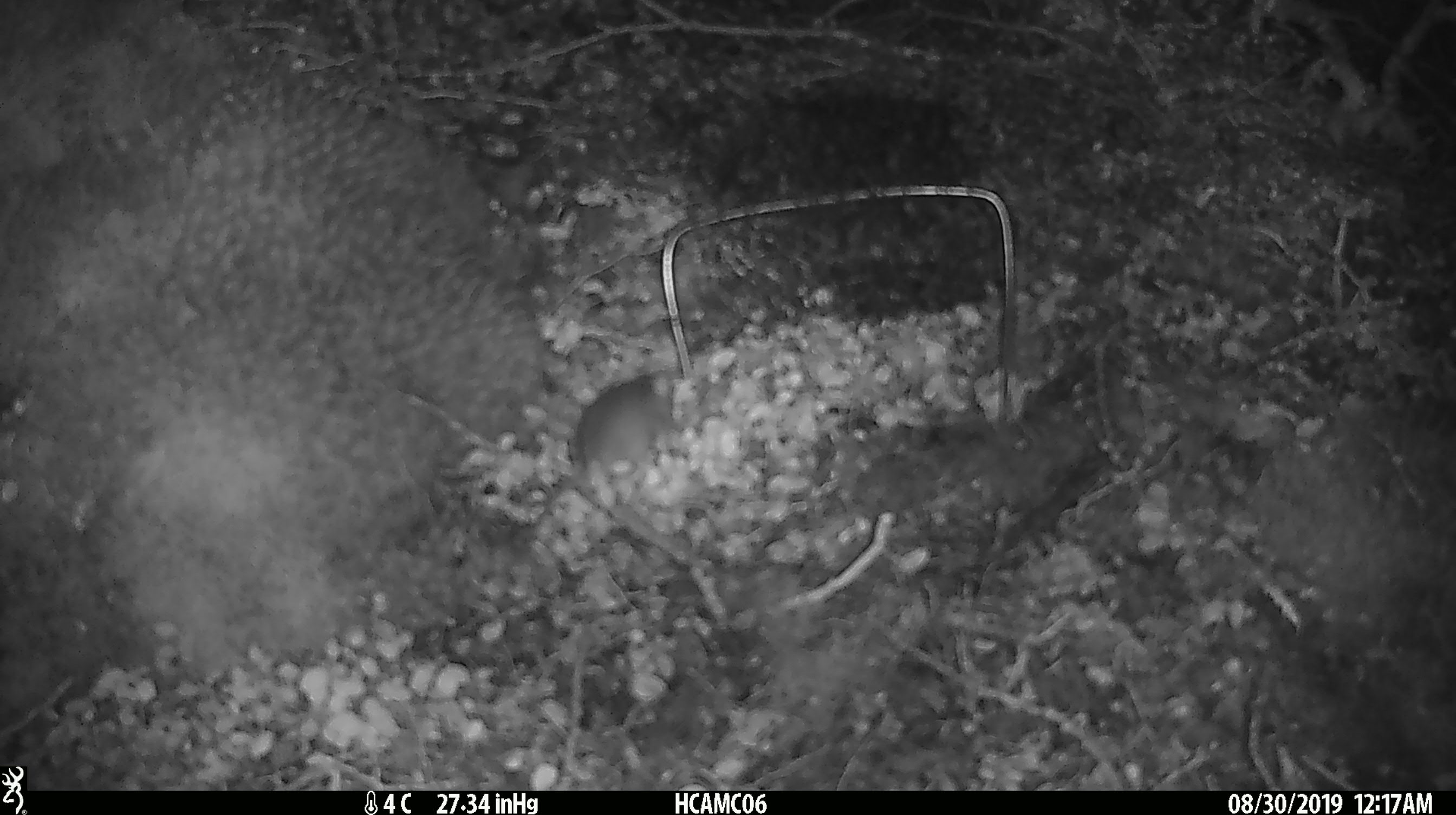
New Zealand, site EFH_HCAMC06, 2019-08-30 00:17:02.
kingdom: Animalia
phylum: Chordata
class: Mammalia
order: Rodentia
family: Muridae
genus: Mus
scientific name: Mus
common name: mouse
Mouse (Mus).